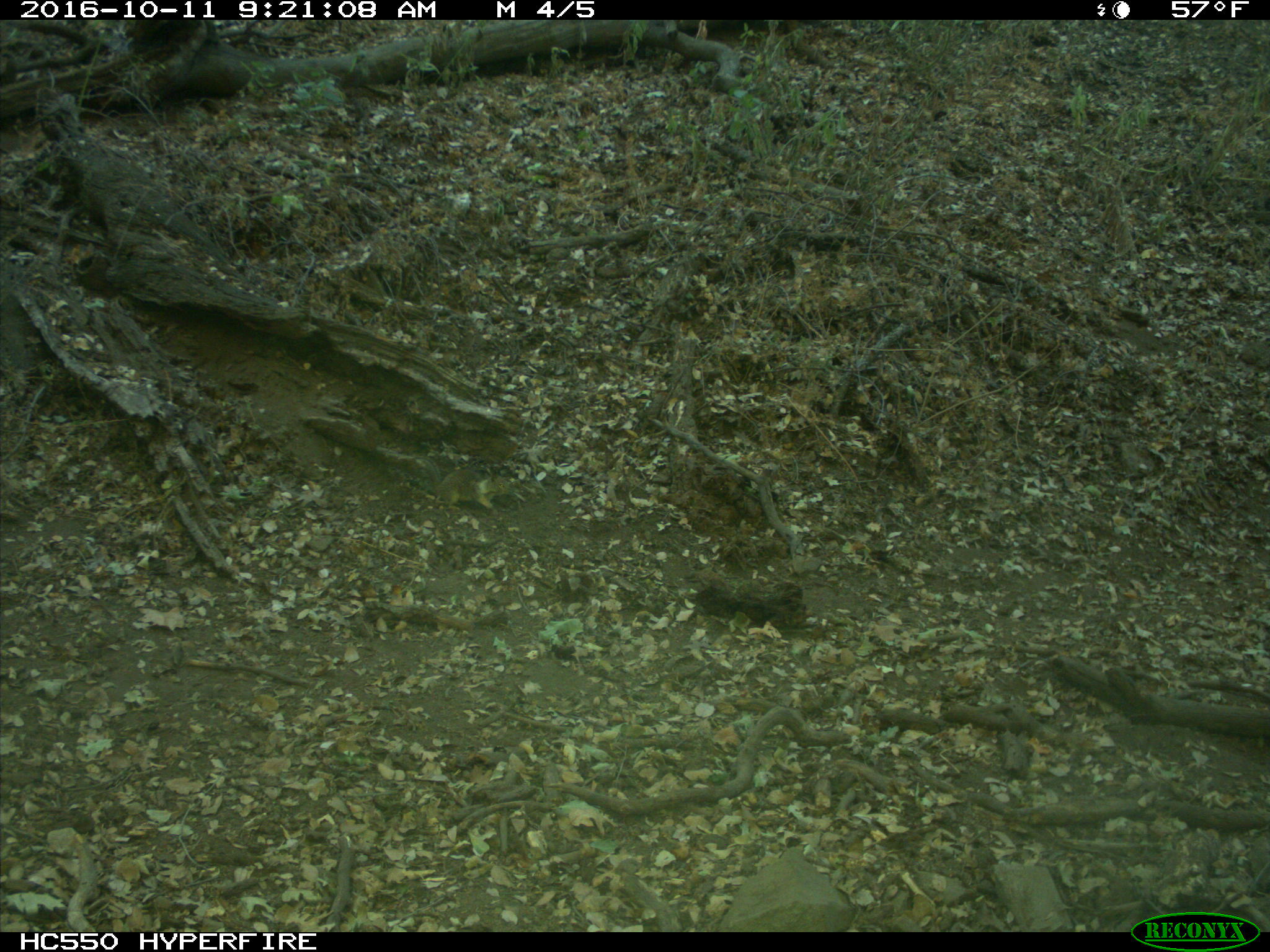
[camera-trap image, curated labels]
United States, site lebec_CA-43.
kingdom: Animalia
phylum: Chordata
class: Mammalia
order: Rodentia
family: Sciuridae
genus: Otospermophilus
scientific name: Otospermophilus beecheyi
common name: california ground squirrel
Otospermophilus beecheyi (california ground squirrel).